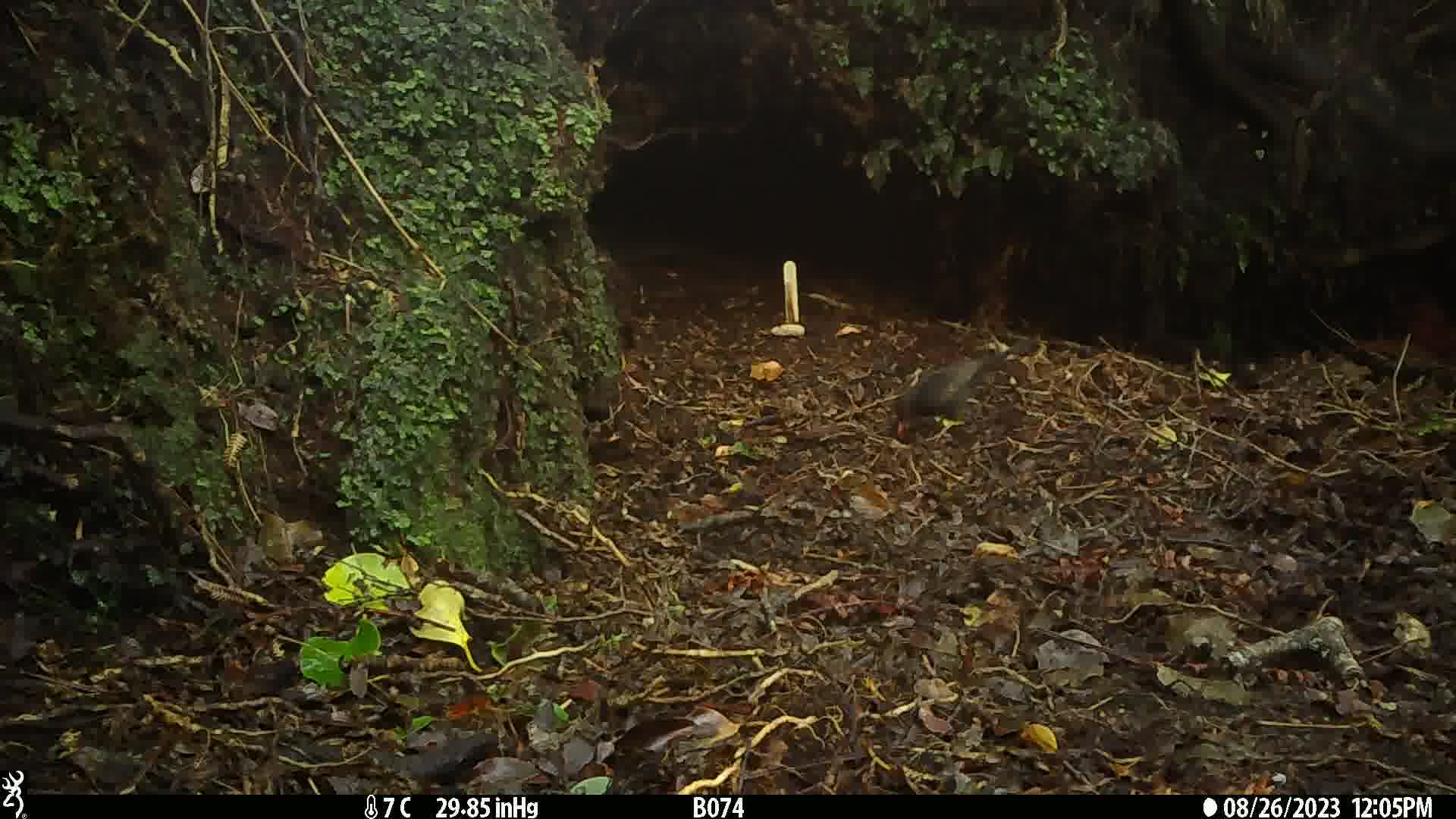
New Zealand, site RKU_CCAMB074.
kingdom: Animalia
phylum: Chordata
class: Aves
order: Passeriformes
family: Turdidae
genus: Turdus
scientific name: Turdus merula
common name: eurasian blackbird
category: blackbird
Blackbird (eurasian blackbird) (Turdus merula).